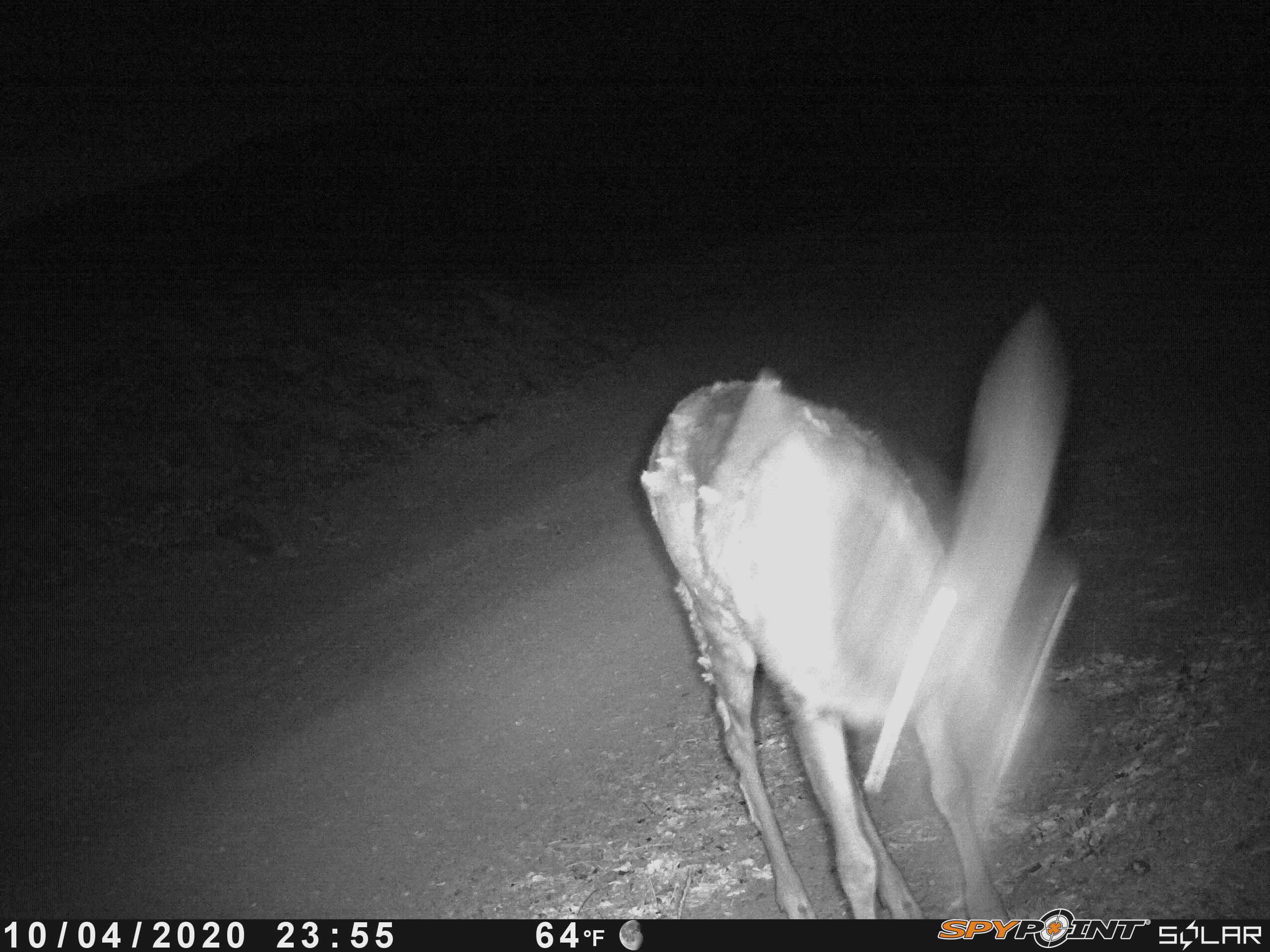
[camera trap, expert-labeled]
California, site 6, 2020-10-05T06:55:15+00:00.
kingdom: Animalia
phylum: Chordata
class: Mammalia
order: Artiodactyla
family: Cervidae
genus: Odocoileus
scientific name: Odocoileus hemionus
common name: mule deer